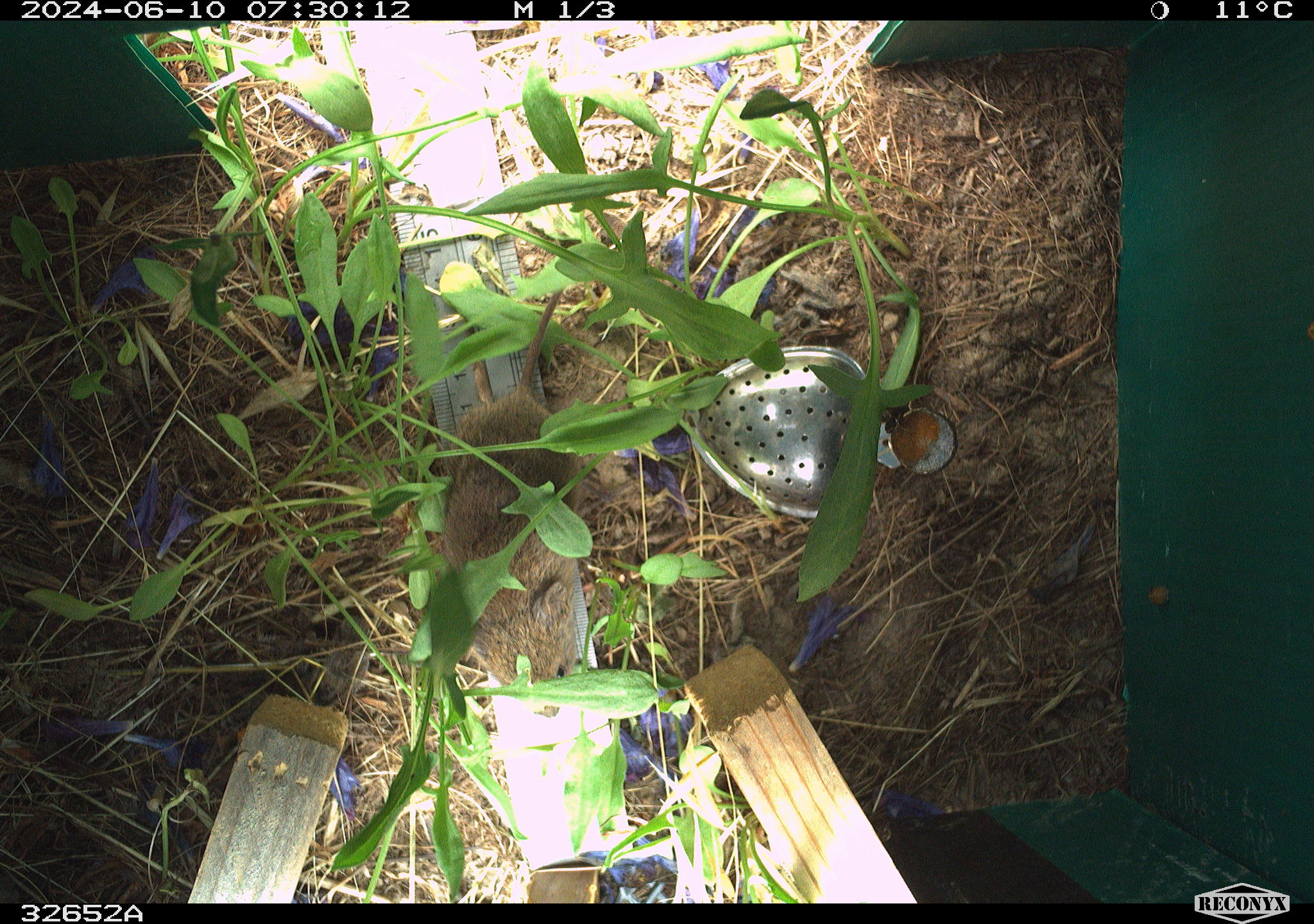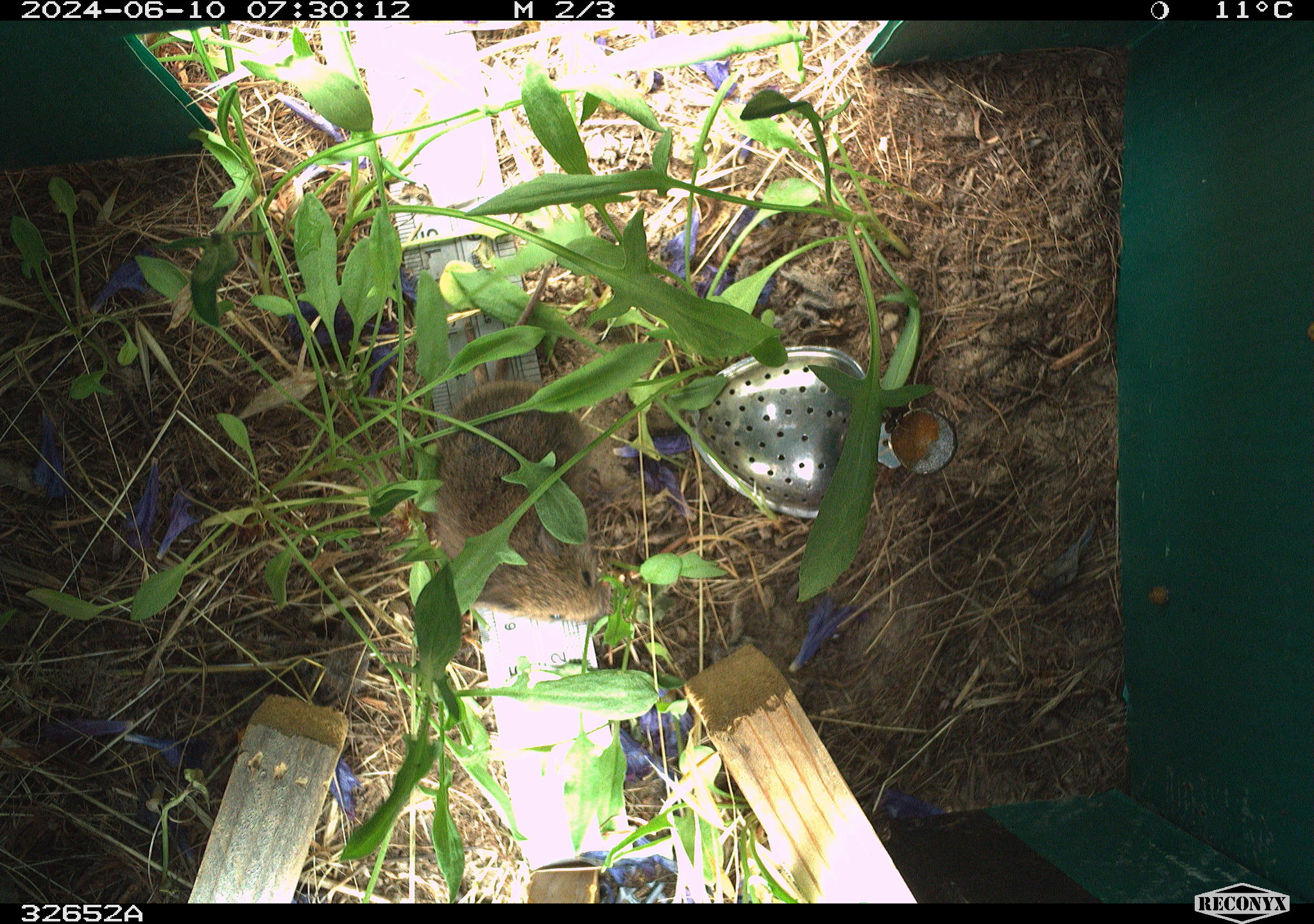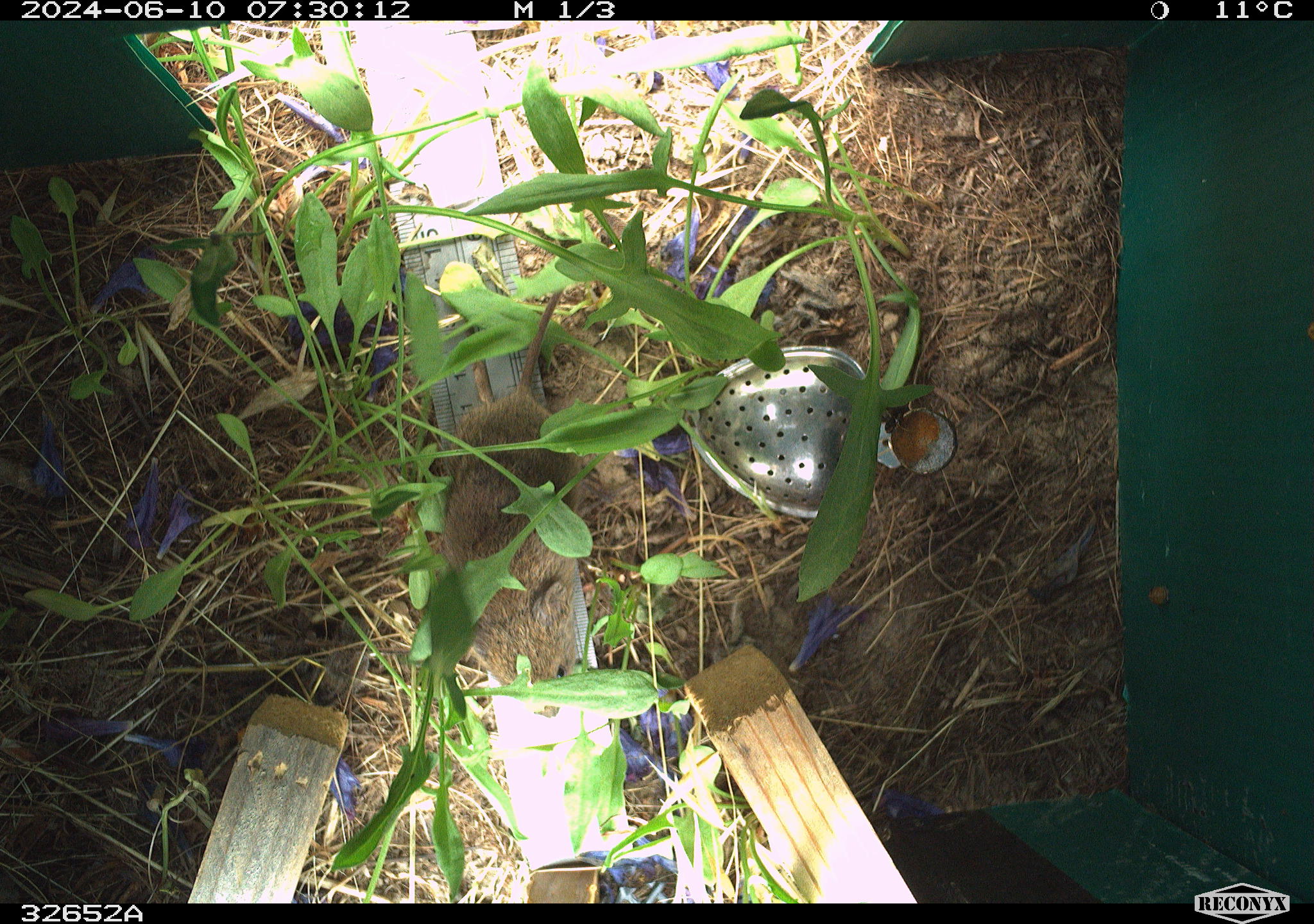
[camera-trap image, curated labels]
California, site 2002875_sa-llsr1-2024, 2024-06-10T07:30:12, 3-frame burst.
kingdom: Animalia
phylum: Chordata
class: Mammalia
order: Rodentia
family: Cricetidae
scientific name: Arvicolinae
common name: voles, lemmings, and muskrats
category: arvicolinae subfamily